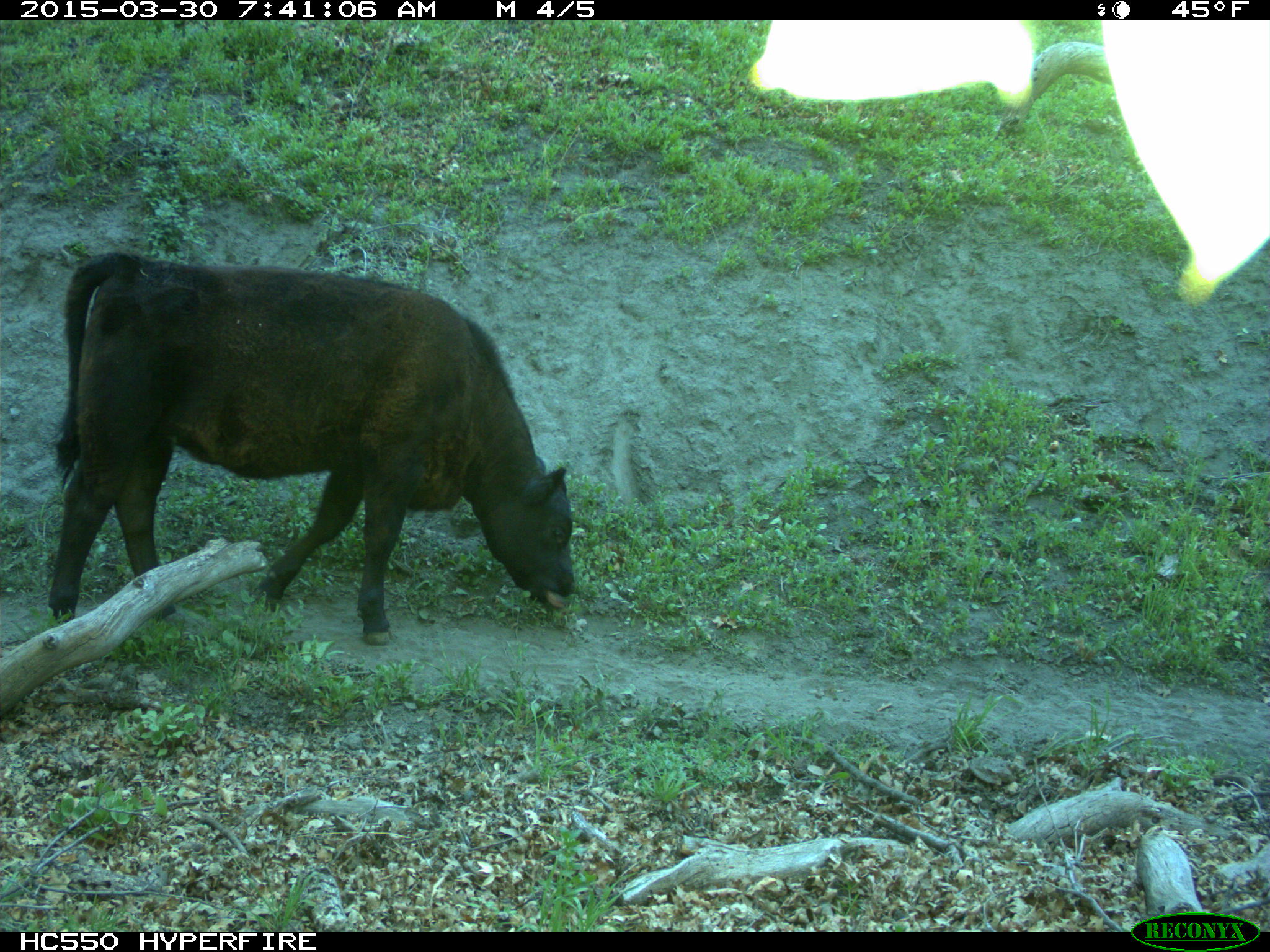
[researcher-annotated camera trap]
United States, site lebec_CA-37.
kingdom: Animalia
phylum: Chordata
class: Mammalia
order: Artiodactyla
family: Bovidae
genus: Bos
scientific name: Bos taurus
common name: domestic cow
Bos taurus (domestic cow).